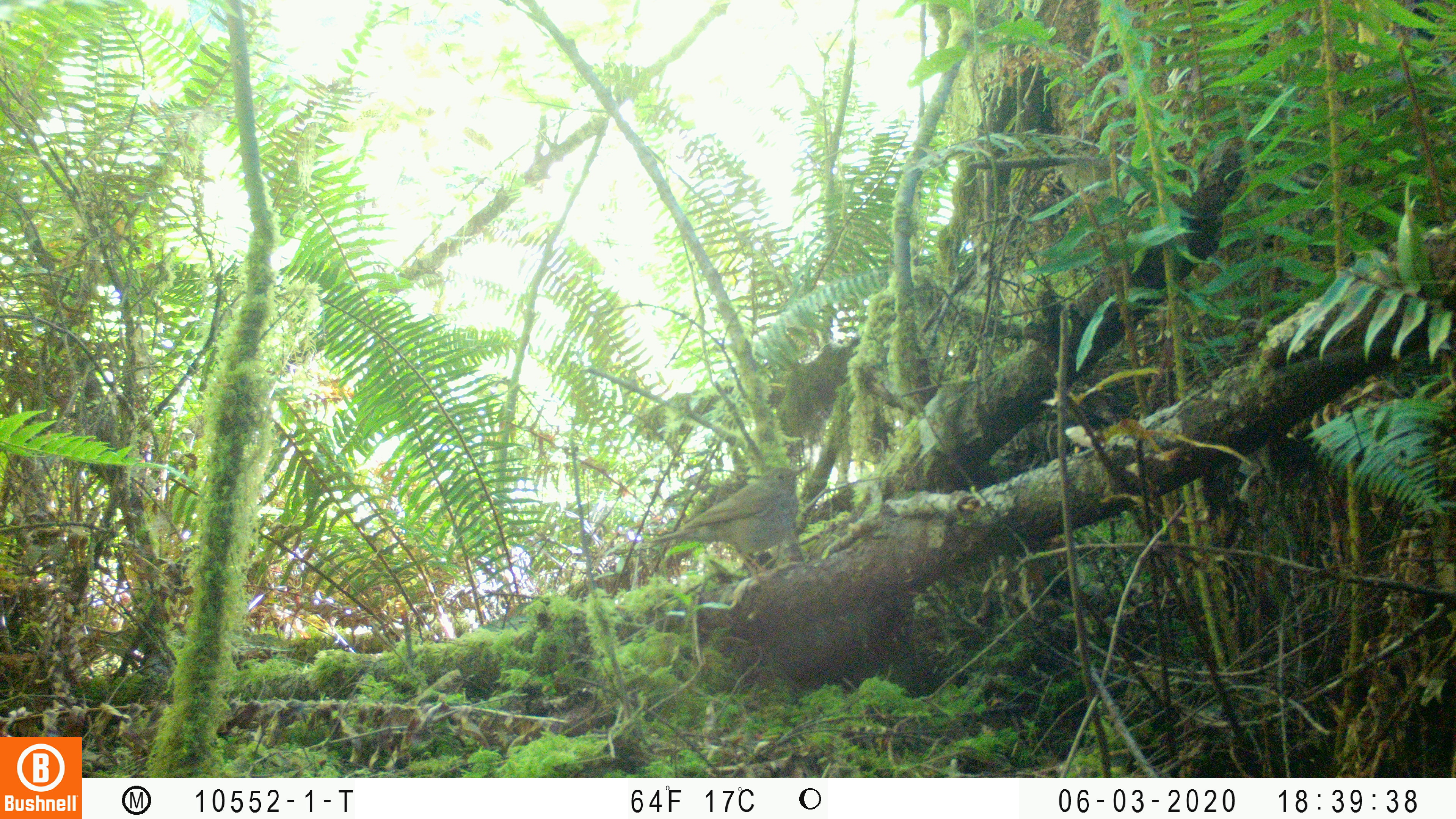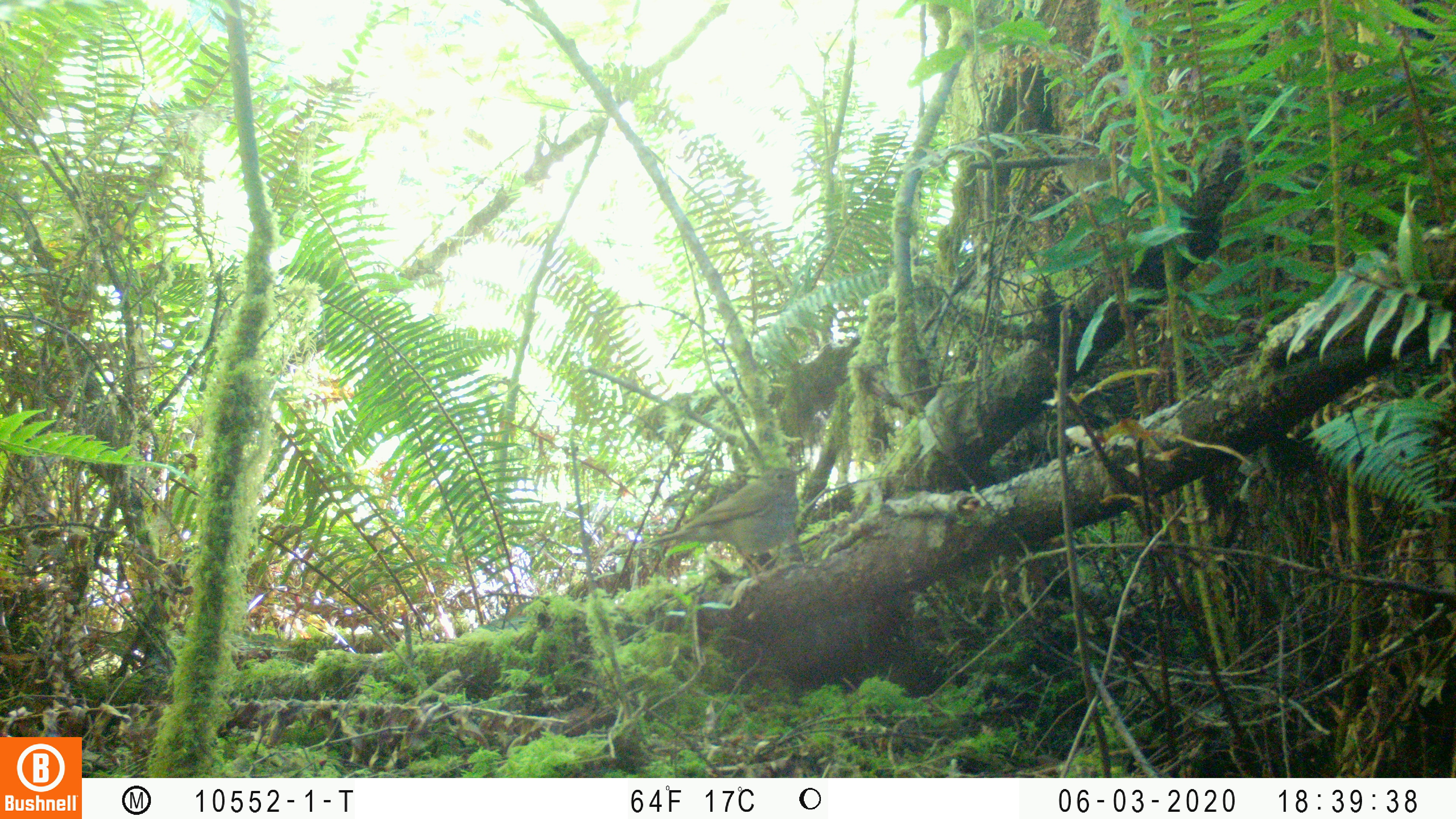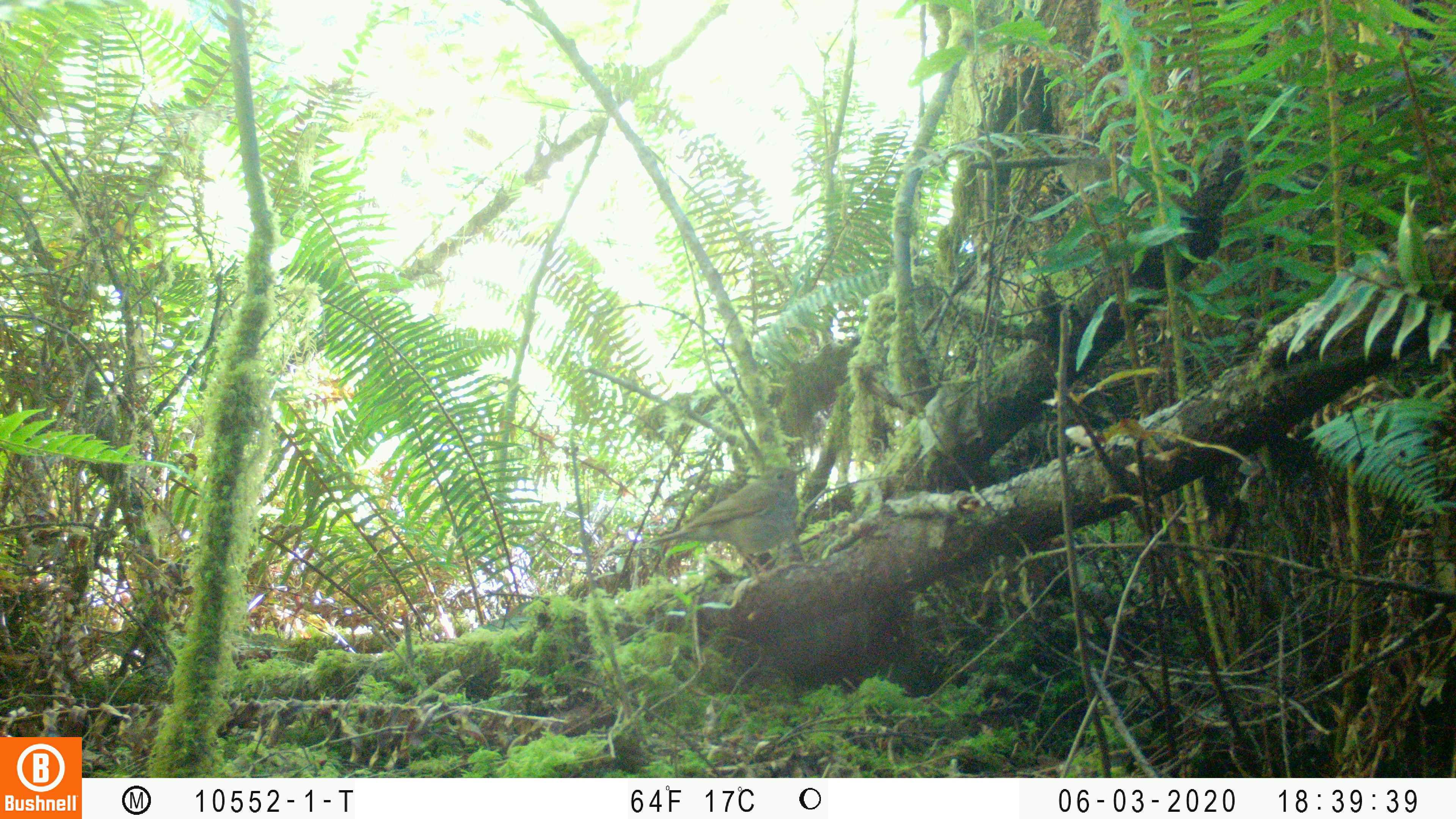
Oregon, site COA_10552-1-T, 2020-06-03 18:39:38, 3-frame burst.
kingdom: Animalia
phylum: Chordata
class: Aves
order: Passeriformes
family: Turdidae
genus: Catharus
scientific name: Catharus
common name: brown thrushes and nightingale-thrushes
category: catharus species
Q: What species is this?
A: Catharus species (brown thrushes and nightingale-thrushes) (Catharus).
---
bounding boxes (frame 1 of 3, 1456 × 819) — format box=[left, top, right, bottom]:
catharus species: box=[643, 452, 823, 568]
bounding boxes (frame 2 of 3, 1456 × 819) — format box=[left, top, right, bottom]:
catharus species: box=[643, 461, 810, 565]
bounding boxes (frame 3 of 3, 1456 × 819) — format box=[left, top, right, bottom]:
catharus species: box=[645, 458, 813, 579]